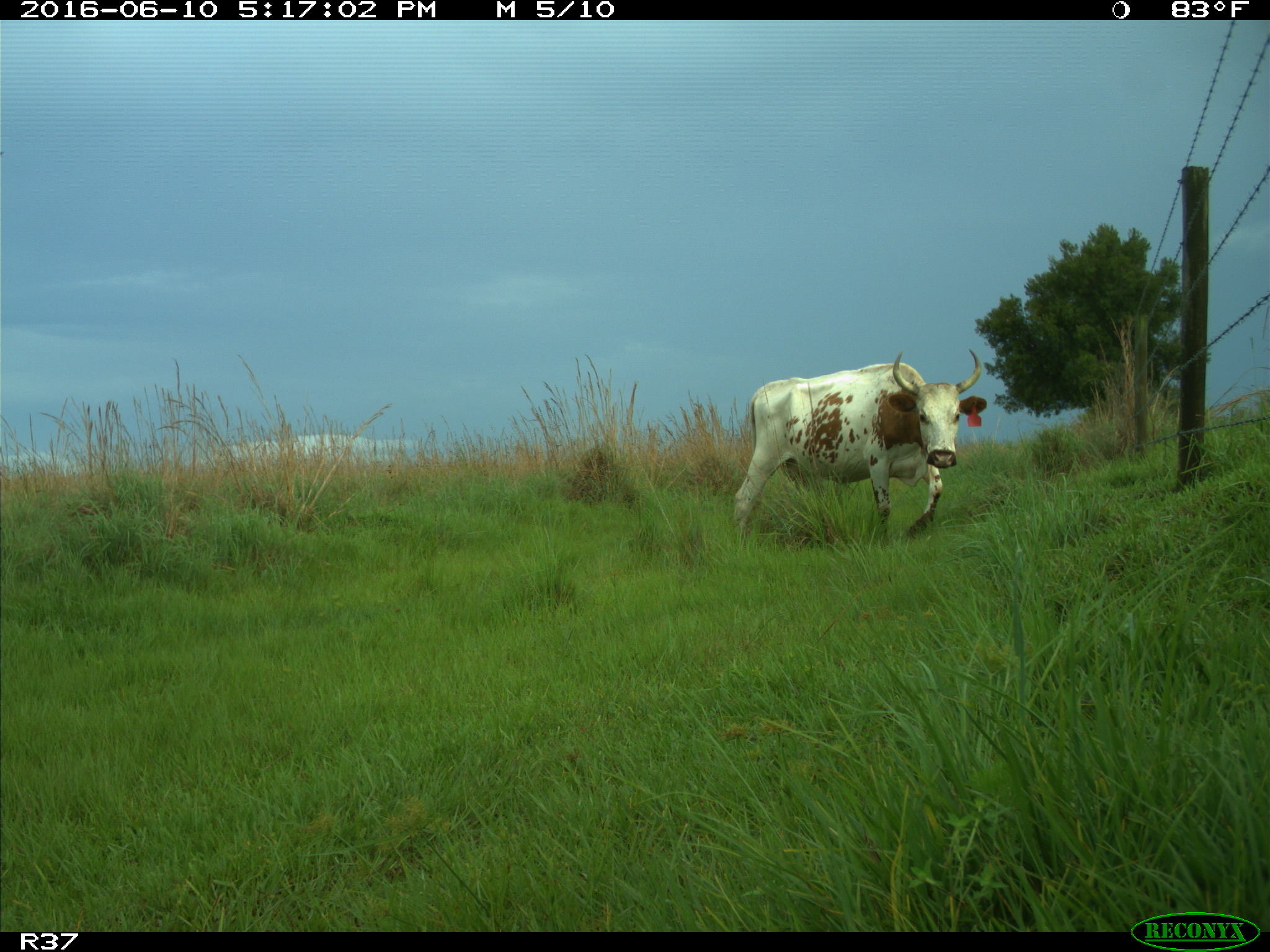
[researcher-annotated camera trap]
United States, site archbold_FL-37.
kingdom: Animalia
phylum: Chordata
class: Mammalia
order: Artiodactyla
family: Bovidae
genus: Bos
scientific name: Bos taurus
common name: domestic cow